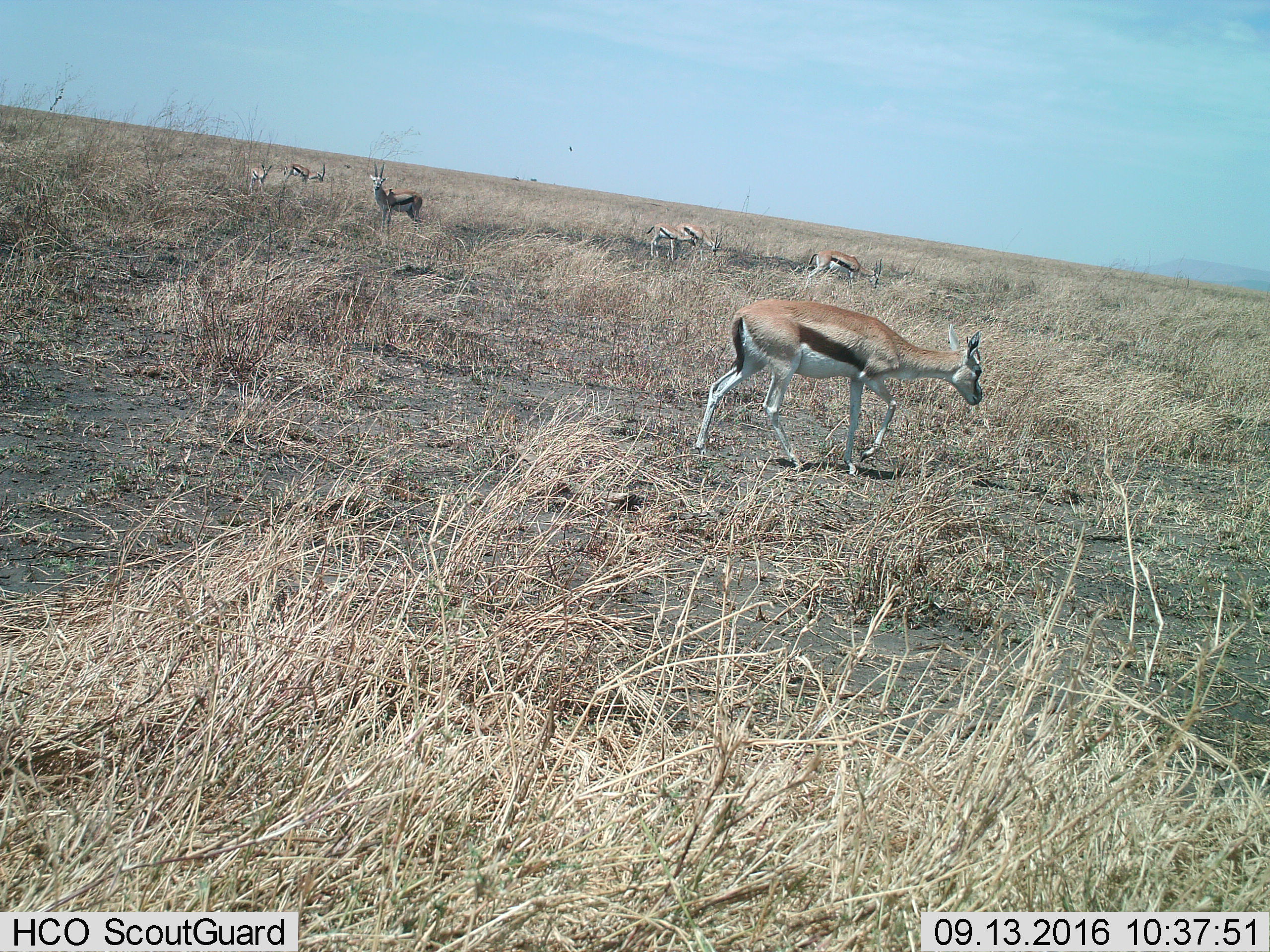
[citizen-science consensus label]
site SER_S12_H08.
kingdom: Animalia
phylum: Chordata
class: Mammalia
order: Artiodactyla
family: Bovidae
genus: Eudorcas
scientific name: Eudorcas thomsonii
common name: thomson's gazelle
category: gazellethomsons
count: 7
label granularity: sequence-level